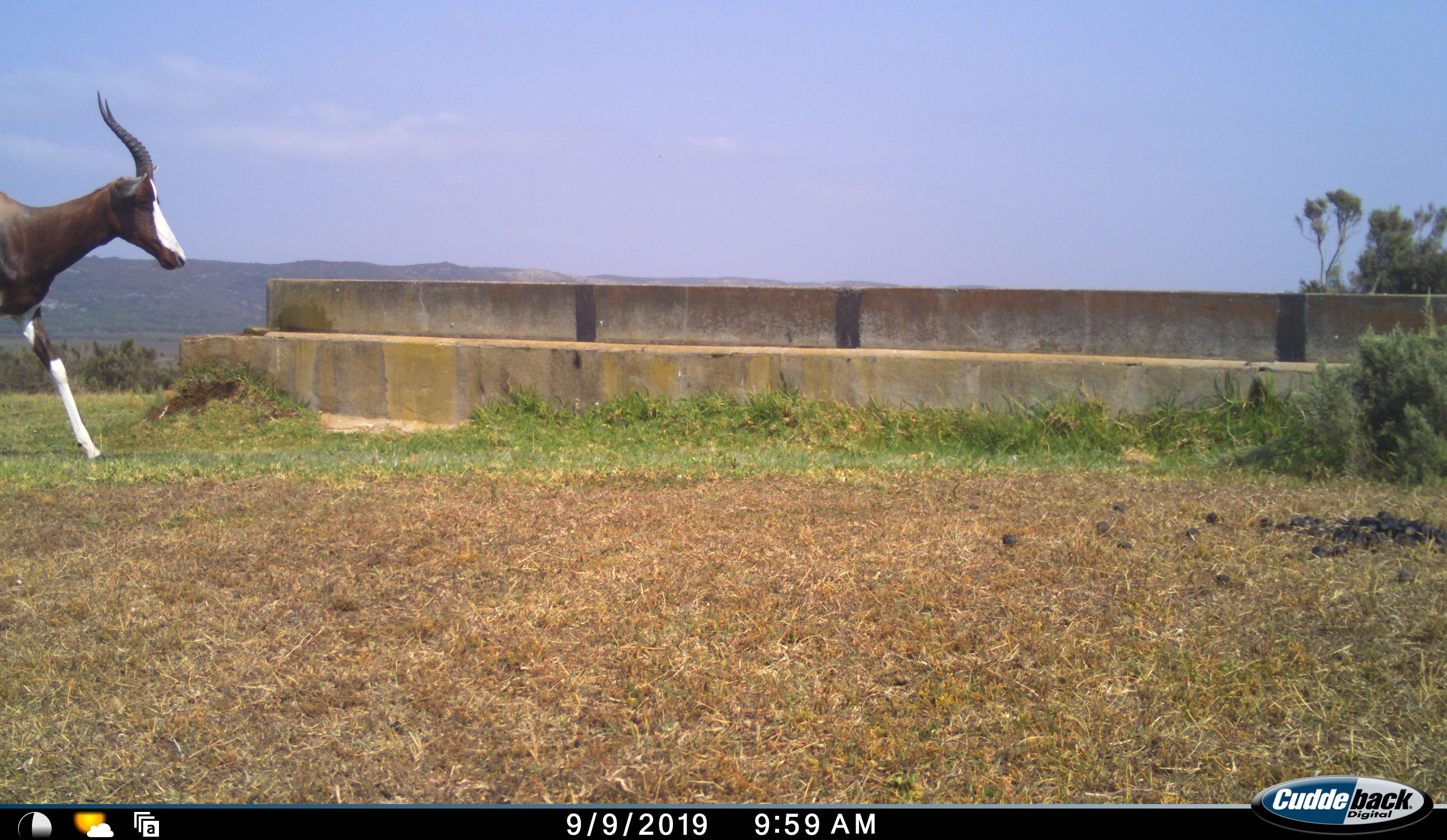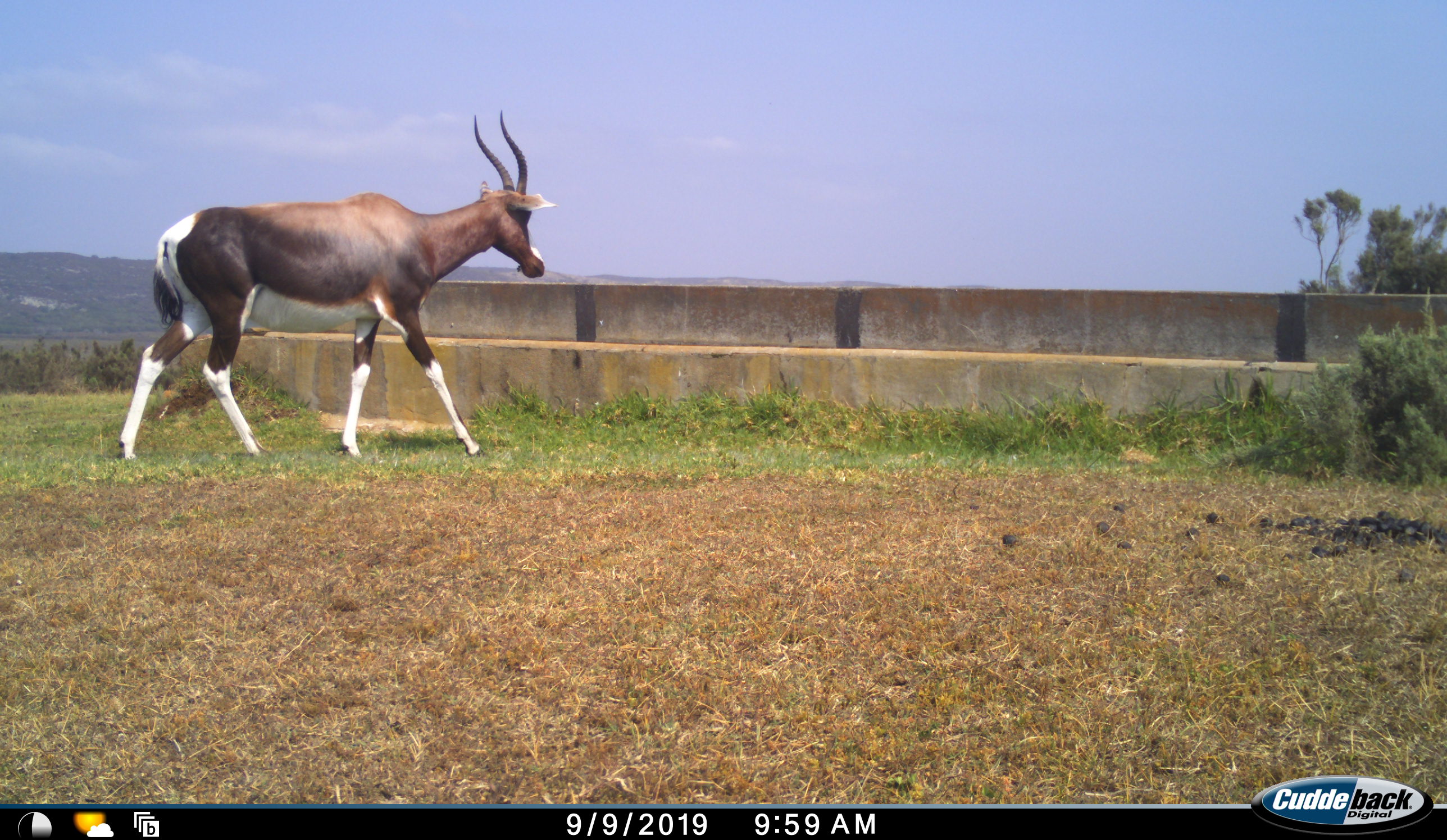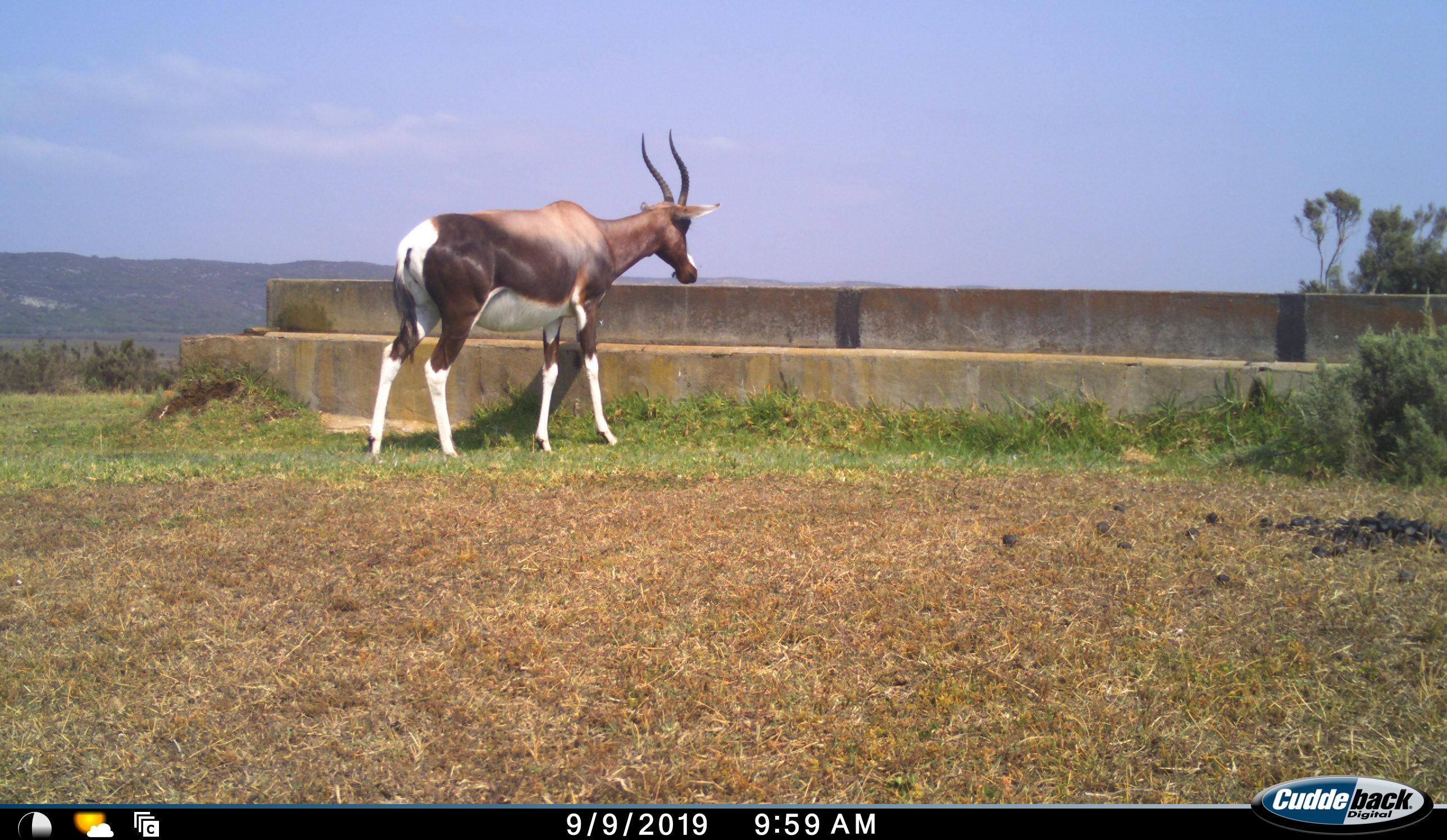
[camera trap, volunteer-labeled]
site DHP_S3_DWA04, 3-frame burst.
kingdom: Animalia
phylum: Chordata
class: Mammalia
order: Artiodactyla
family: Bovidae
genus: Damaliscus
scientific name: Damaliscus pygargus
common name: bontebok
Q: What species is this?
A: Bontebok (Damaliscus pygargus).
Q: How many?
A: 1.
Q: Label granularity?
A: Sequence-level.